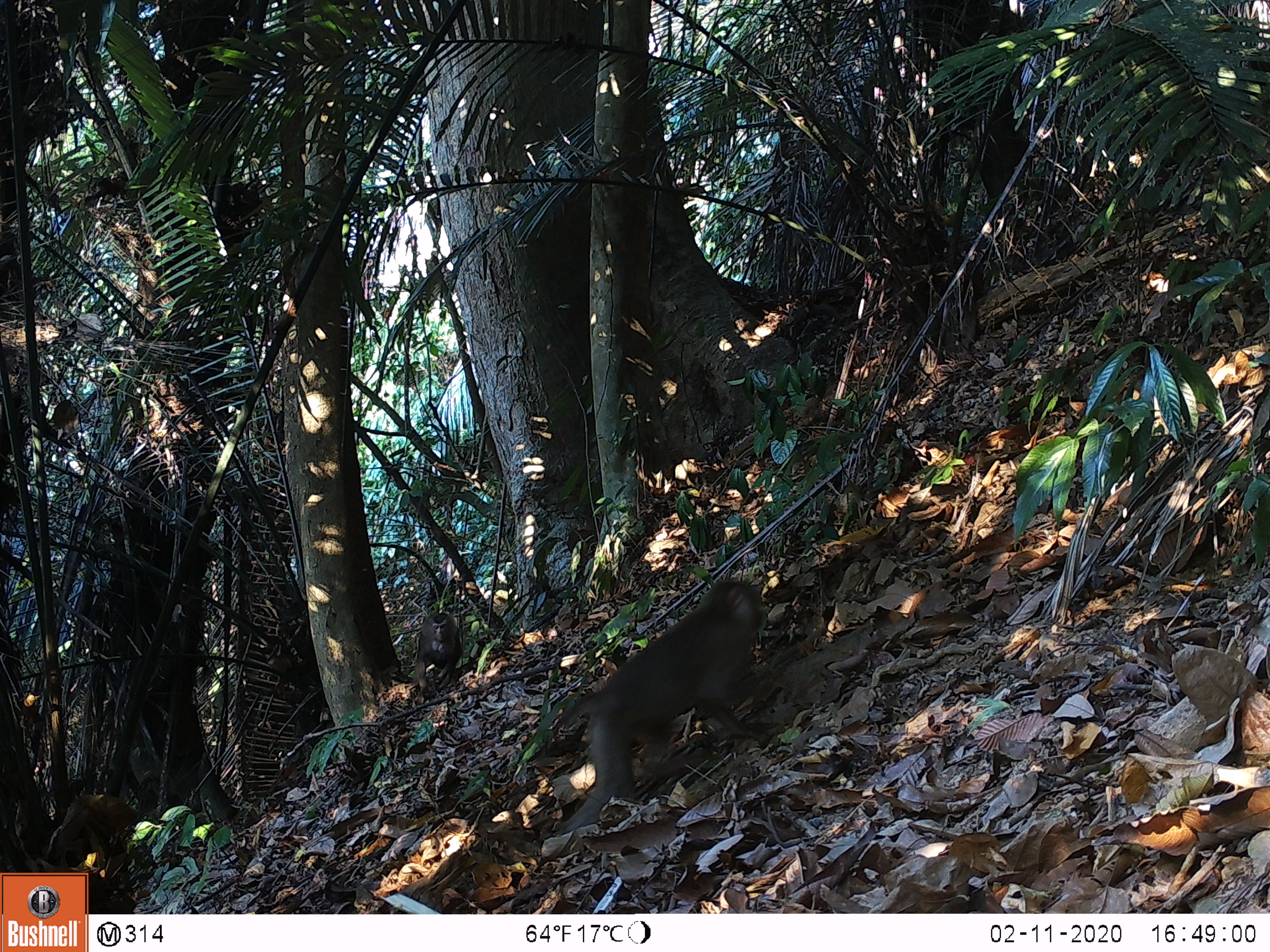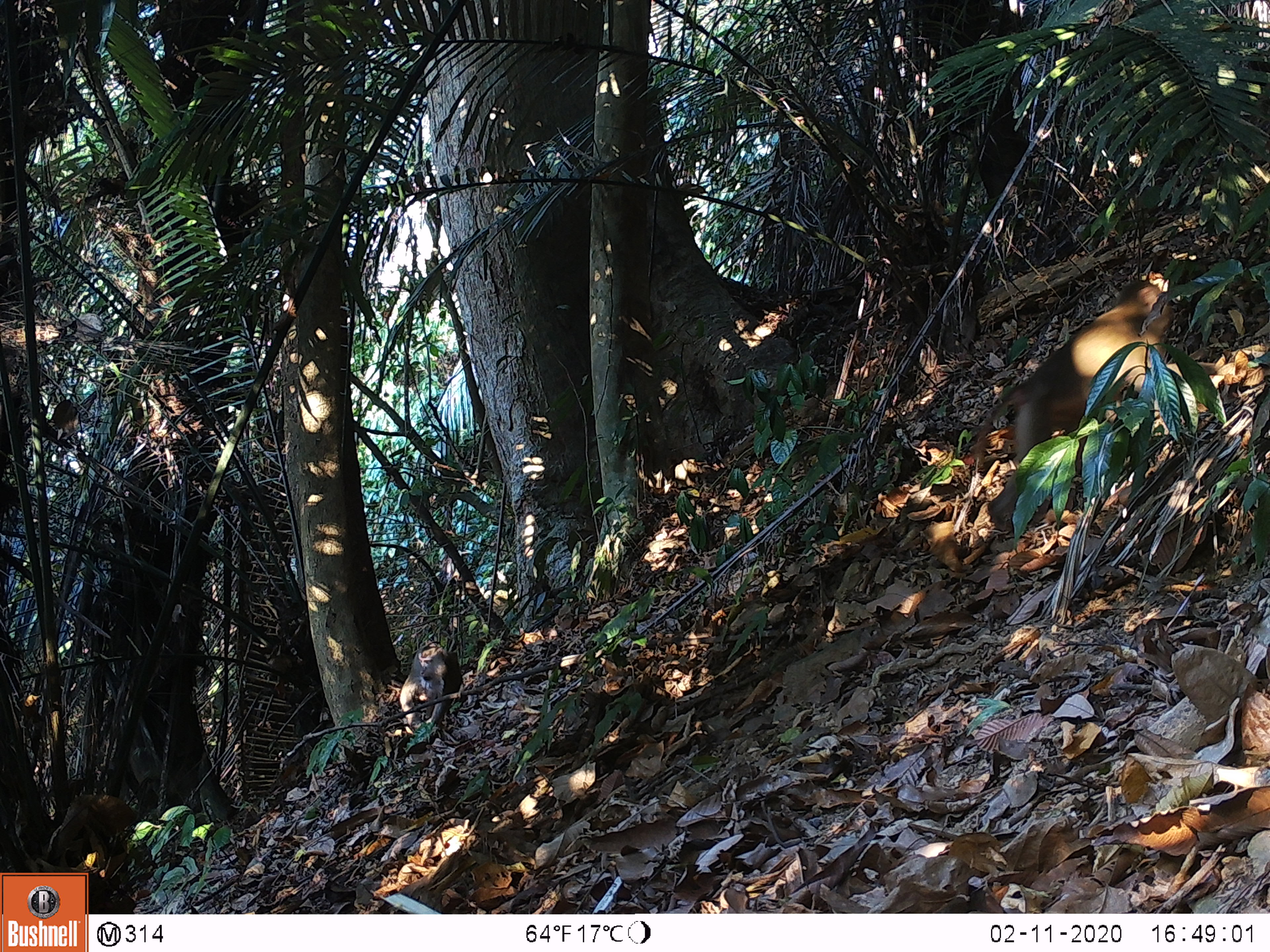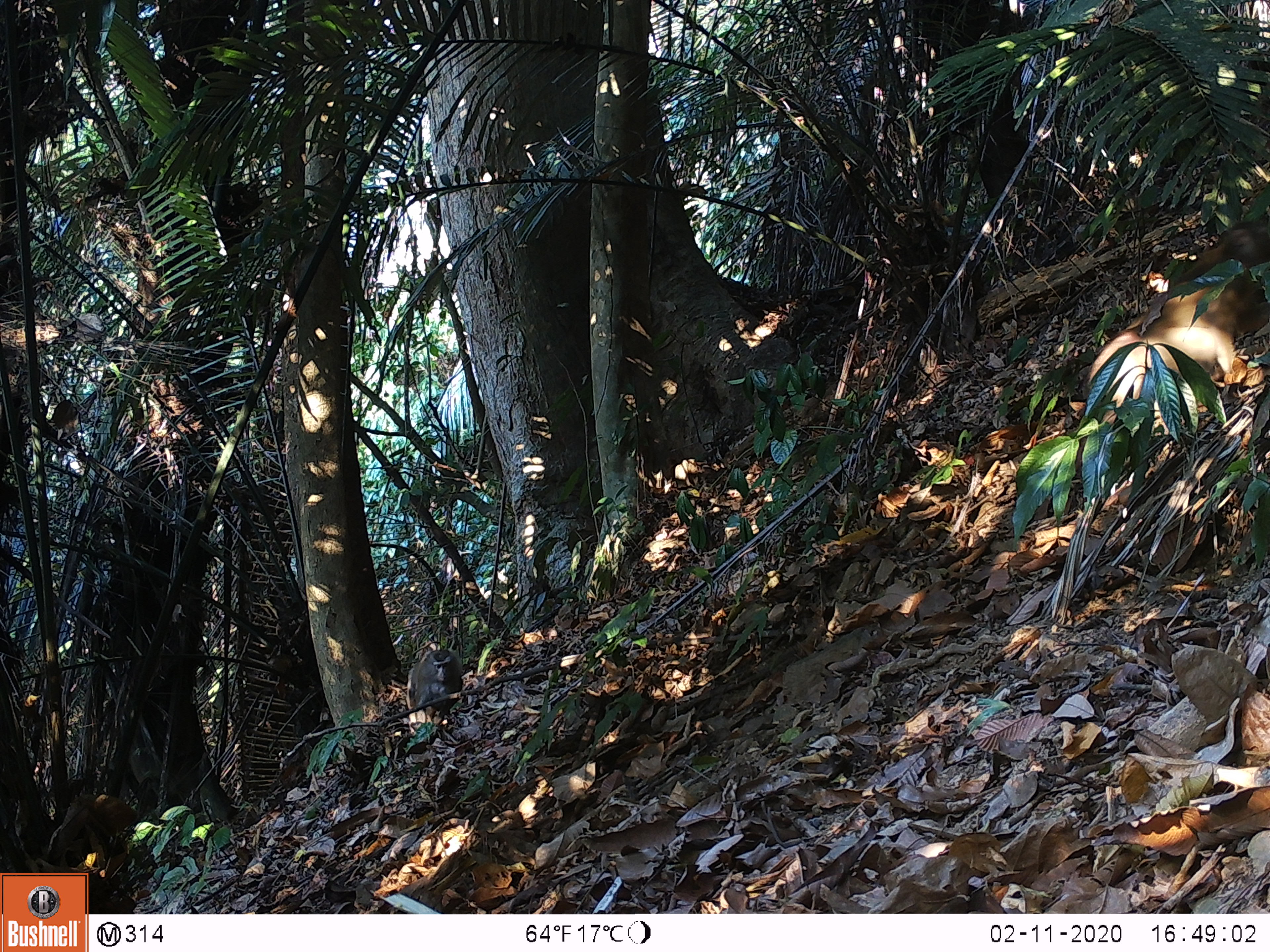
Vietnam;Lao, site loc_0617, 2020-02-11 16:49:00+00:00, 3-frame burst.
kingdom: Animalia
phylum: Chordata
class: Mammalia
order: Primates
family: Cercopithecidae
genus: Macaca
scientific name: Macaca nemestrina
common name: pig-tailed macaque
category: pig tailed macaque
Pig tailed macaque (pig-tailed macaque) (Macaca nemestrina). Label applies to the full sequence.